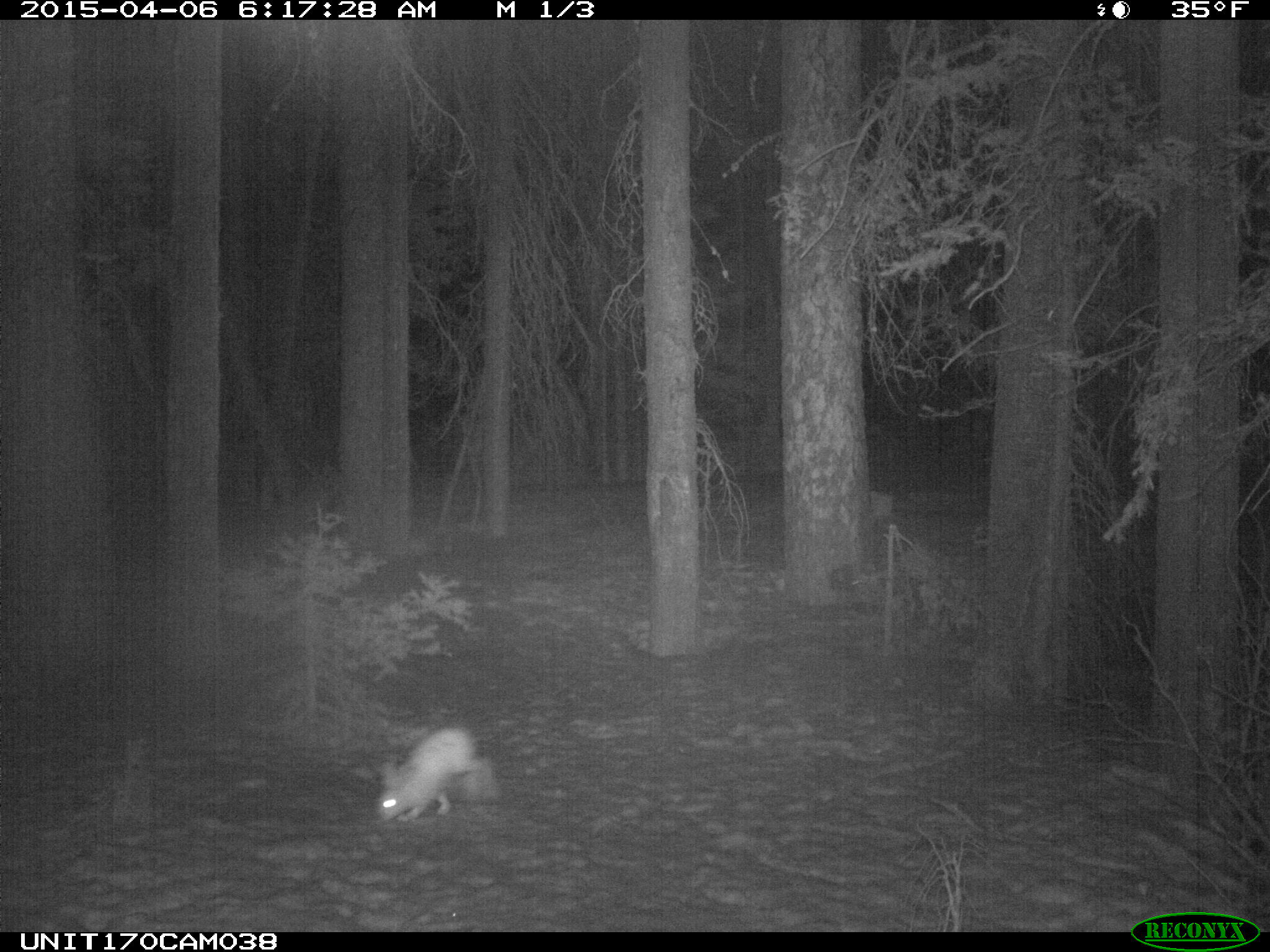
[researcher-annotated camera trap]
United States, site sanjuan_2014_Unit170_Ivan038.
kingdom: Animalia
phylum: Chordata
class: Mammalia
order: Lagomorpha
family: Leporidae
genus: Lepus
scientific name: Lepus americanus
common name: snowshoe hare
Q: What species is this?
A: Lepus americanus (snowshoe hare).